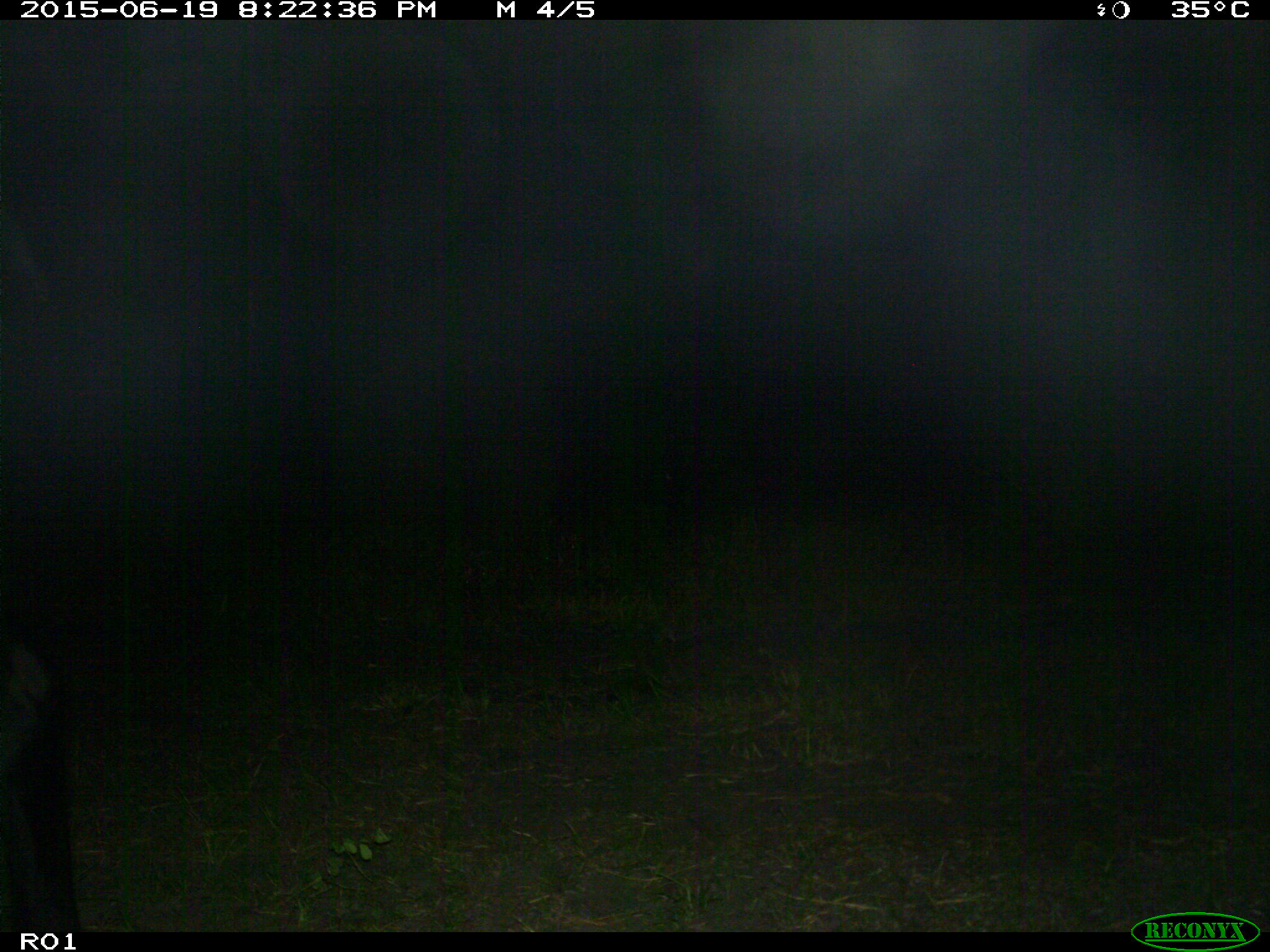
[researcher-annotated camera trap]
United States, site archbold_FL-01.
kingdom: Animalia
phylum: Chordata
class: Mammalia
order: Artiodactyla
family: Bovidae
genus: Bos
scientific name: Bos taurus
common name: domestic cow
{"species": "Bos taurus (domestic cow)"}